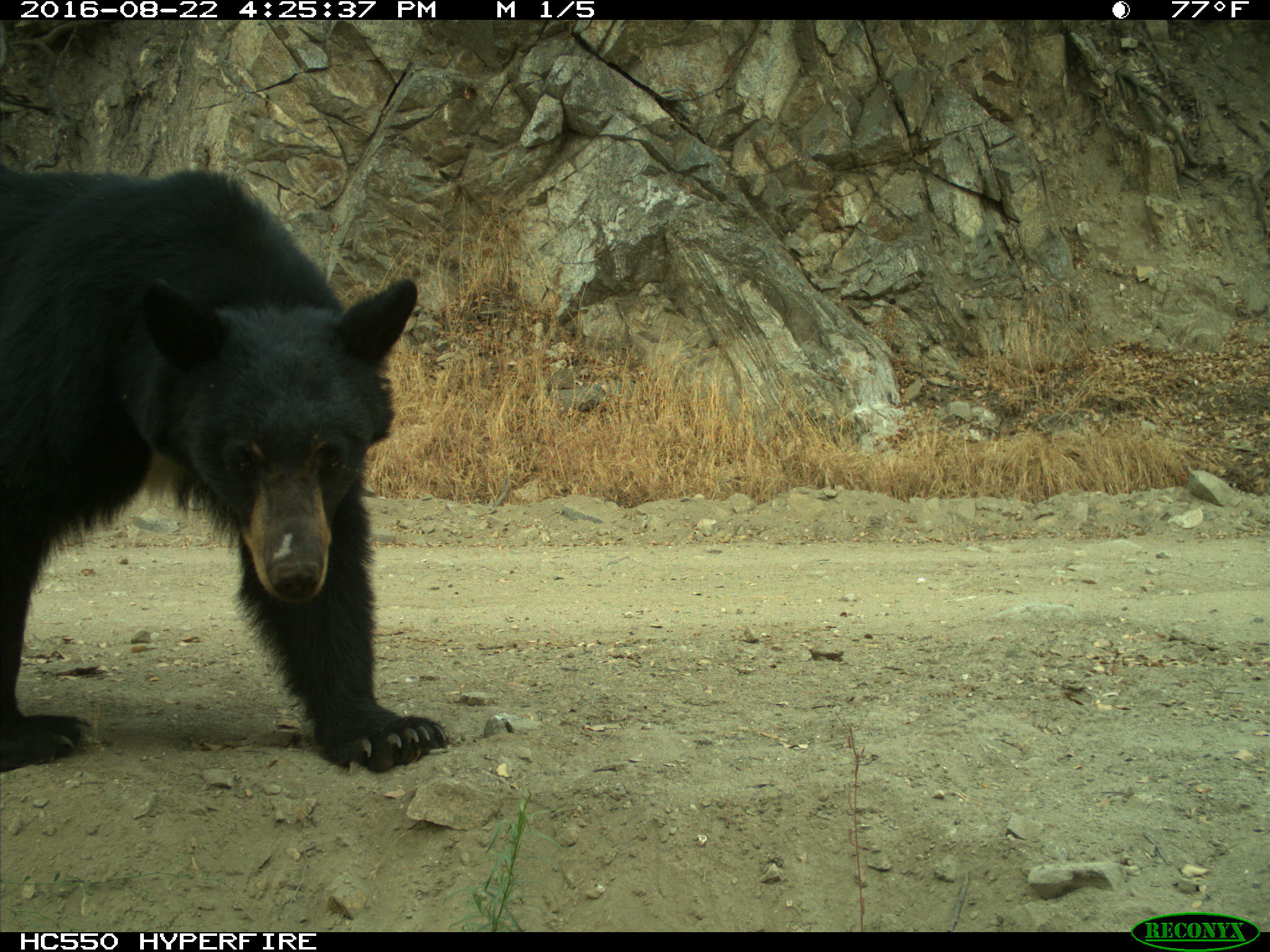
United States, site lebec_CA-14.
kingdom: Animalia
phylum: Chordata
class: Mammalia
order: Carnivora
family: Ursidae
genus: Ursus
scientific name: Ursus americanus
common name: american black bear